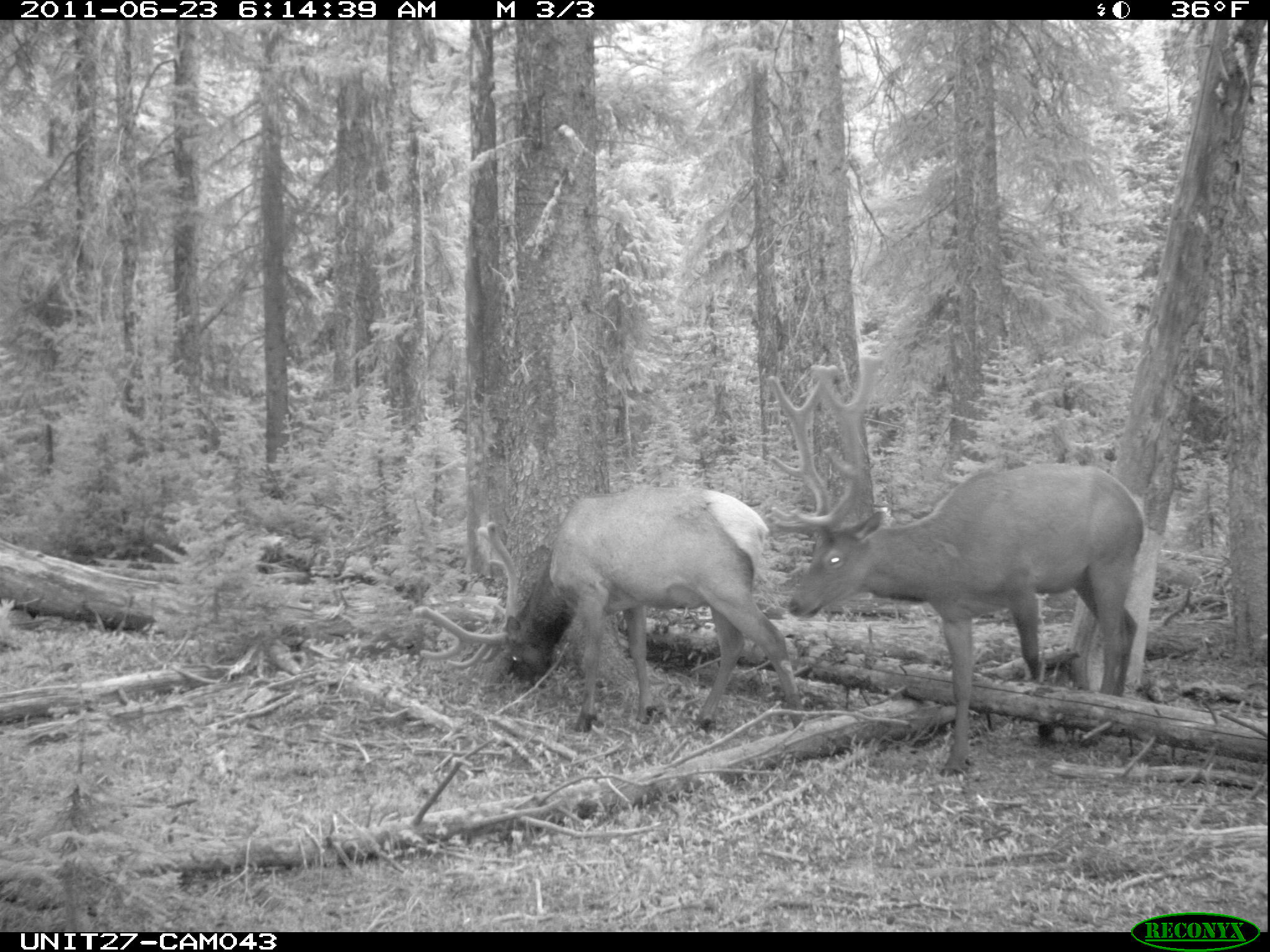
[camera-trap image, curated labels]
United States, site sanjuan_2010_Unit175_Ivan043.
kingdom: Animalia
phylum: Chordata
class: Mammalia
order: Artiodactyla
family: Cervidae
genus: Cervus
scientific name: Cervus elaphus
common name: red deer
Cervus elaphus (red deer).